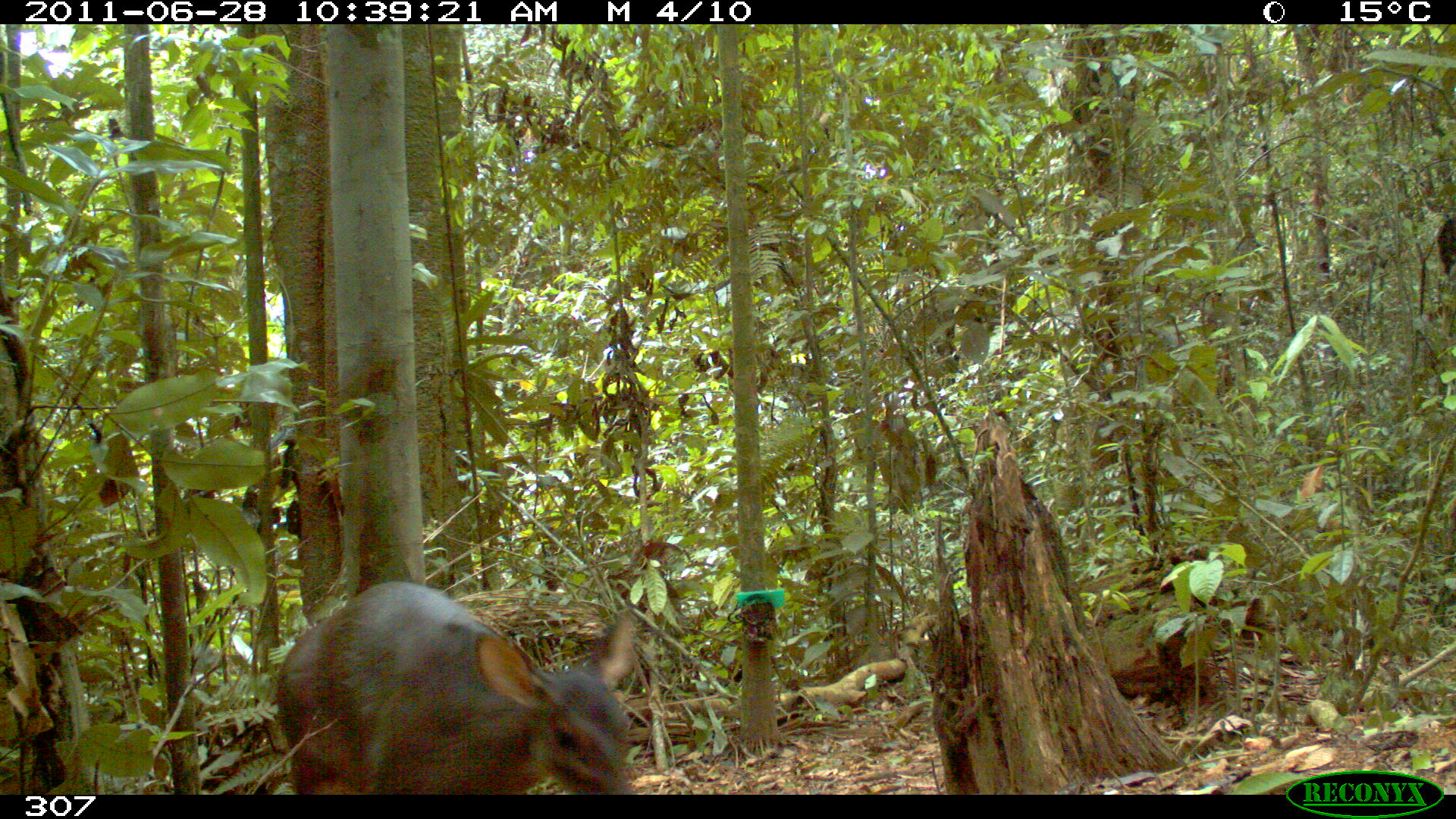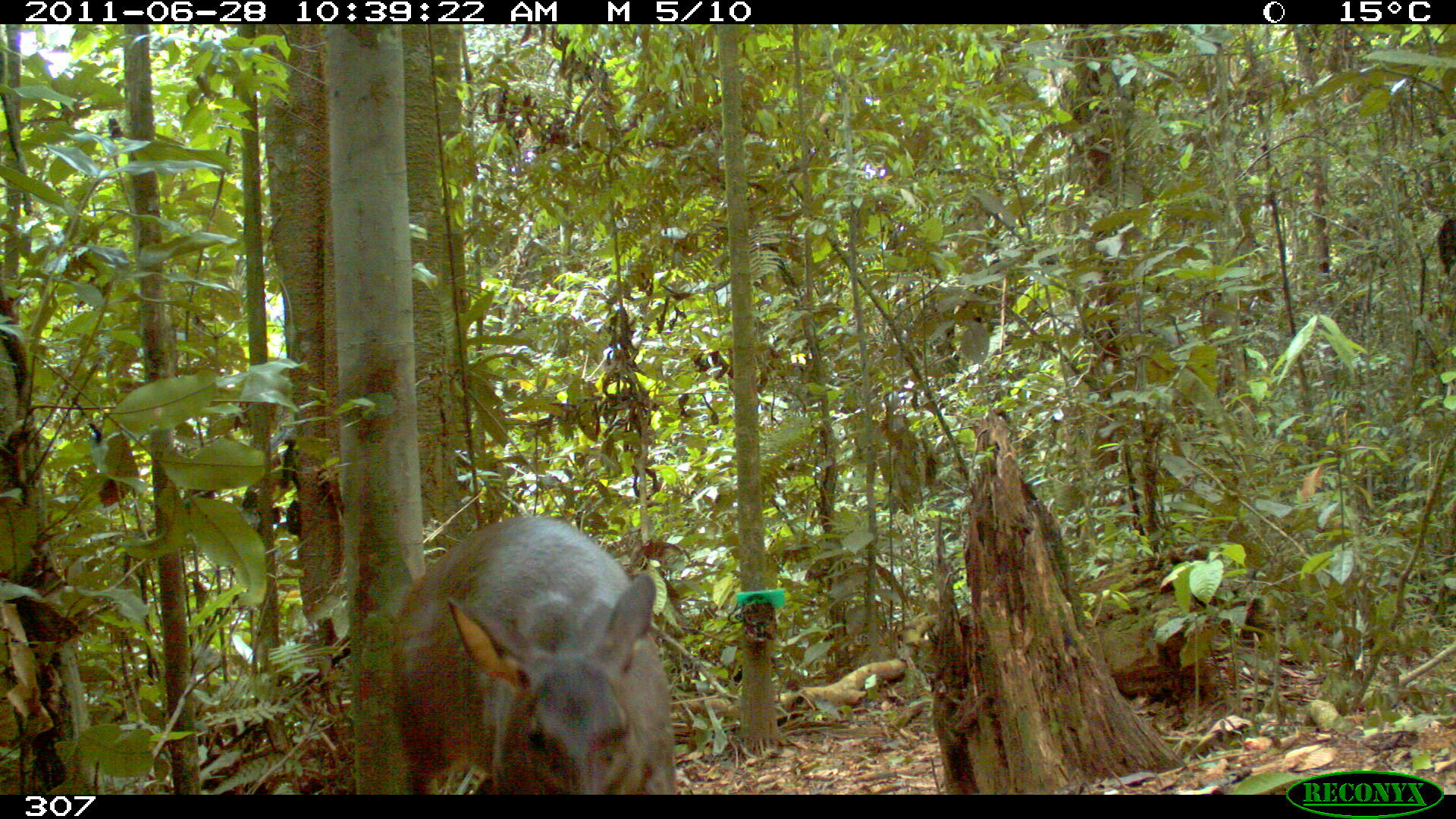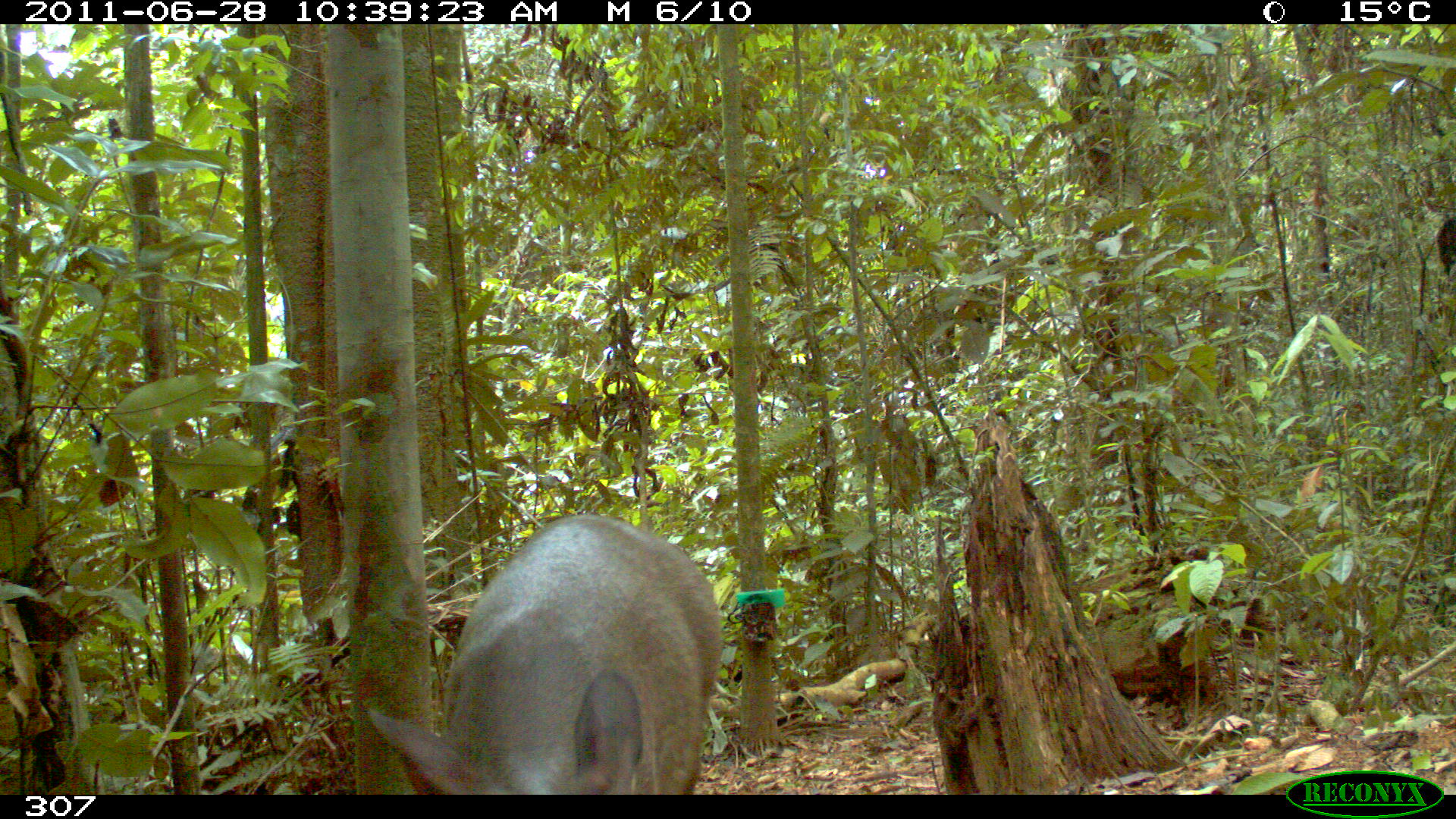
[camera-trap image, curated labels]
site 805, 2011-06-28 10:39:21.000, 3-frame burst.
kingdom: Animalia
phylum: Chordata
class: Mammalia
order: Artiodactyla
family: Cervidae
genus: Mazama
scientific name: Mazama gouazoubira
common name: gray brocket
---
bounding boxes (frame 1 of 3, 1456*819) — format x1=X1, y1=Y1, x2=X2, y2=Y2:
mazama gouazoubira: x1=274, y1=579, x2=635, y2=792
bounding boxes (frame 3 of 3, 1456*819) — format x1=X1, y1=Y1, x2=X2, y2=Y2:
mazama gouazoubira: x1=366, y1=513, x2=719, y2=793